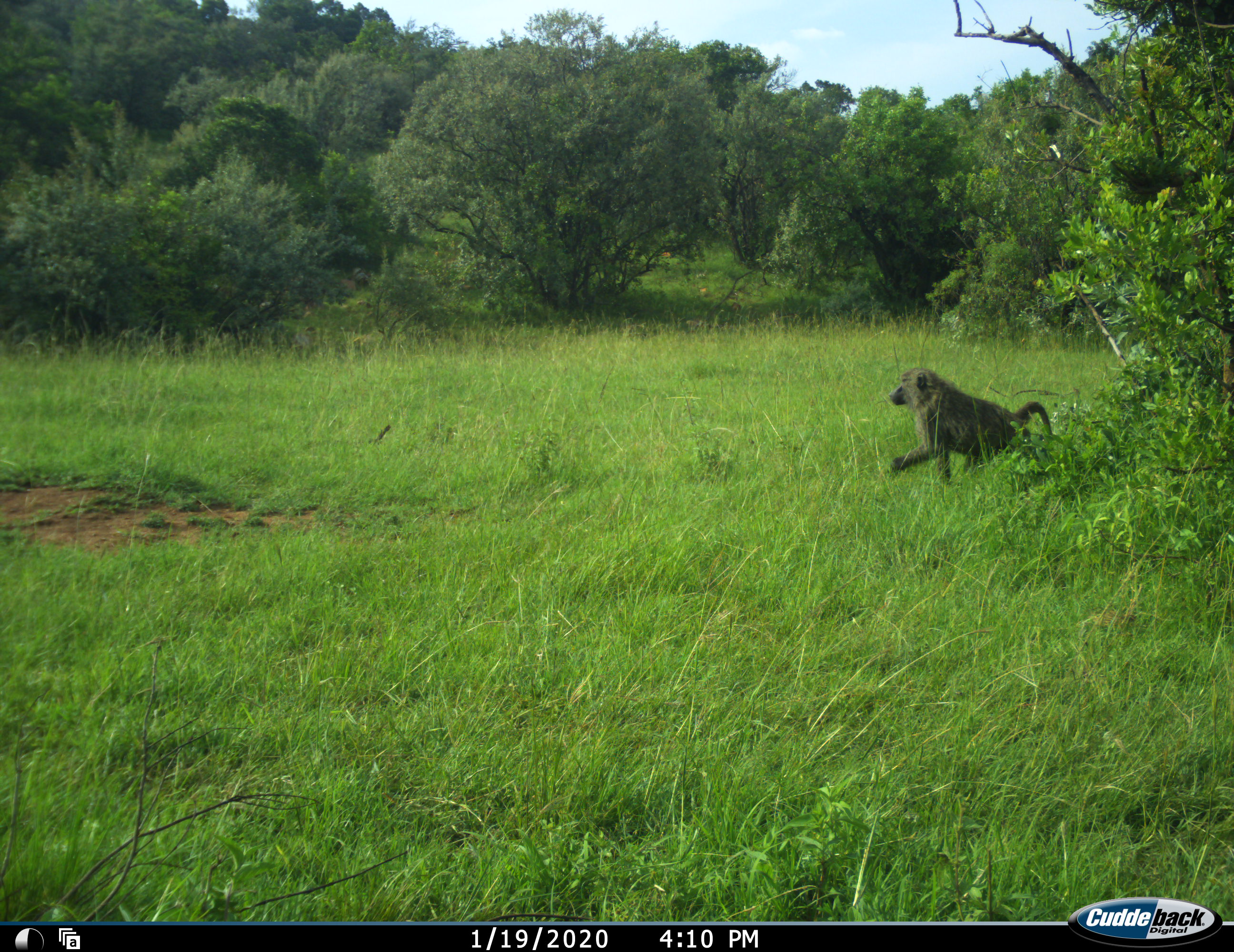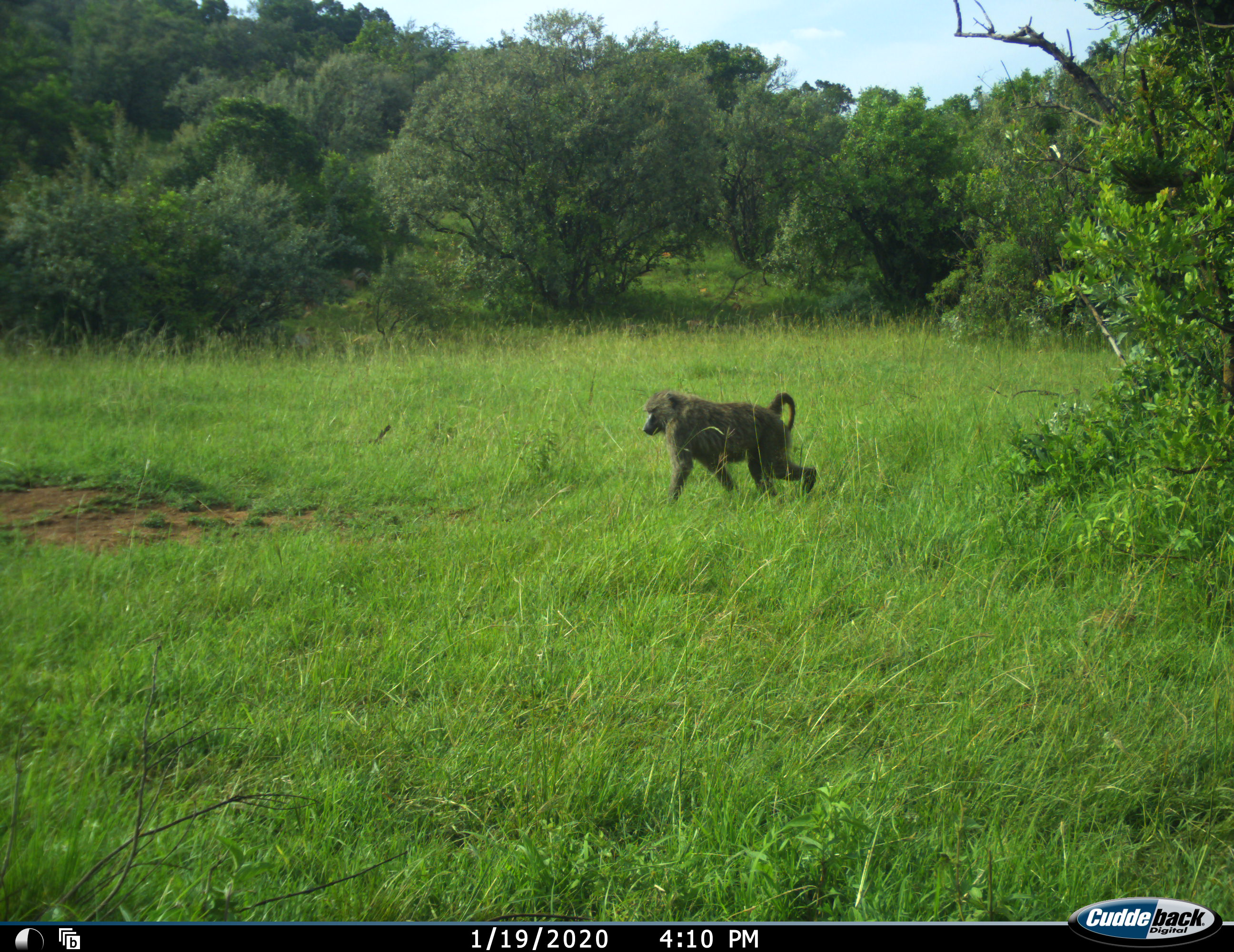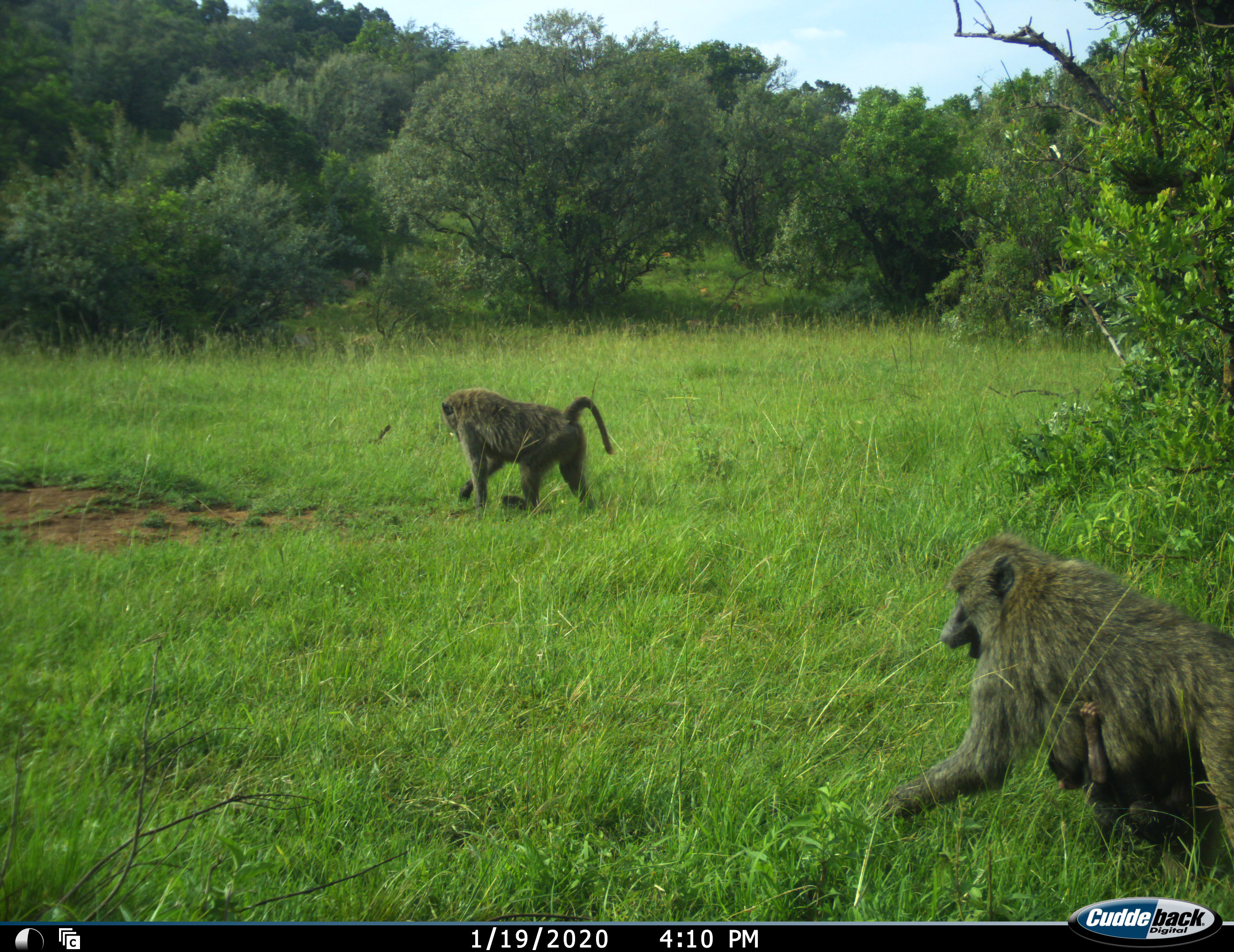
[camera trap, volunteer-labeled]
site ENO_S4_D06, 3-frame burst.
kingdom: Animalia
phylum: Chordata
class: Mammalia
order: Primates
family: Cercopithecidae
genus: Papio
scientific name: Papio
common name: baboon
Baboon (Papio), count 3. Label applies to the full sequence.